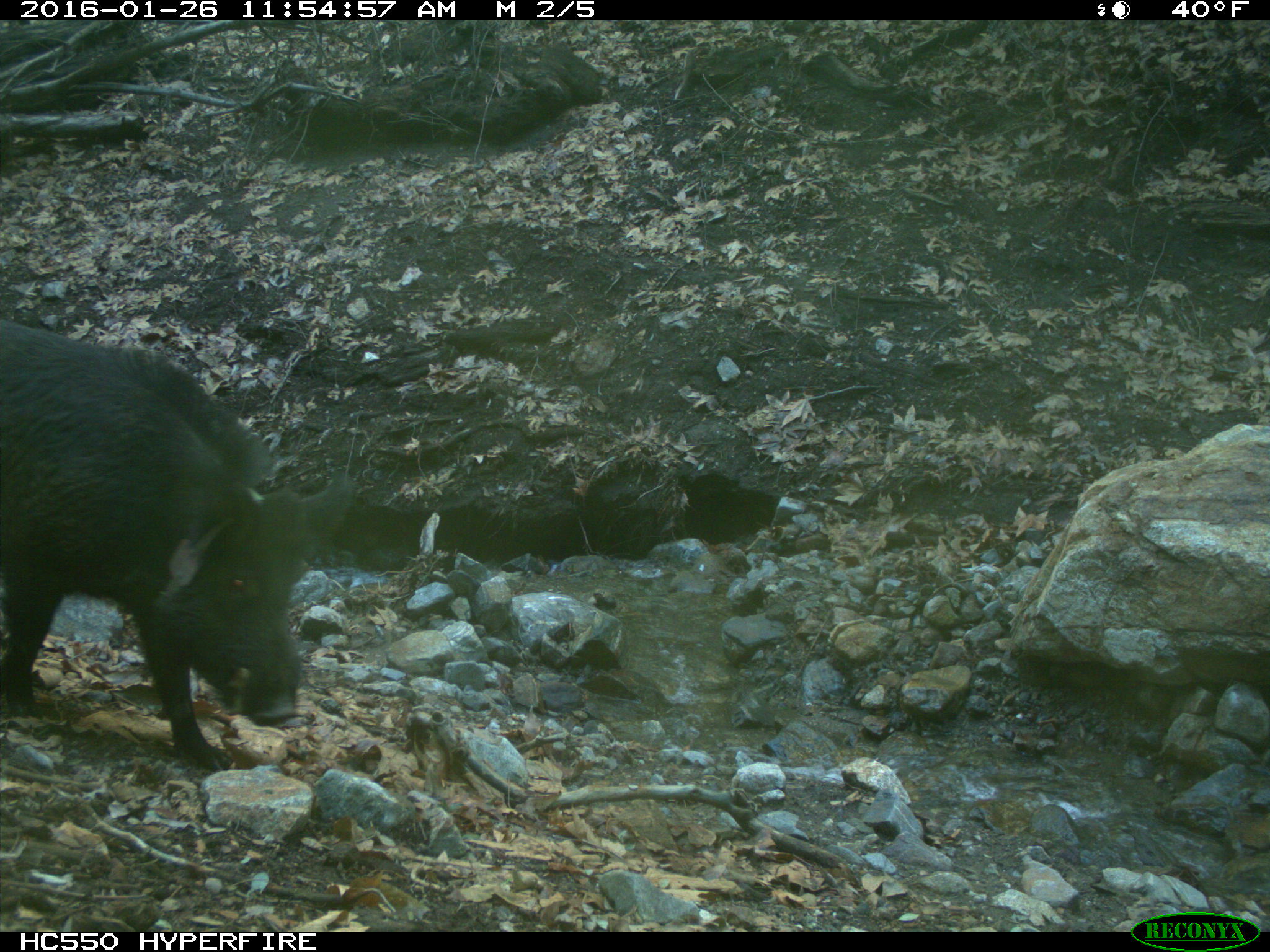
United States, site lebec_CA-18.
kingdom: Animalia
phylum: Chordata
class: Mammalia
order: Artiodactyla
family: Suidae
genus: Sus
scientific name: Sus scrofa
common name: wild boar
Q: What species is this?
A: Sus scrofa (wild boar).